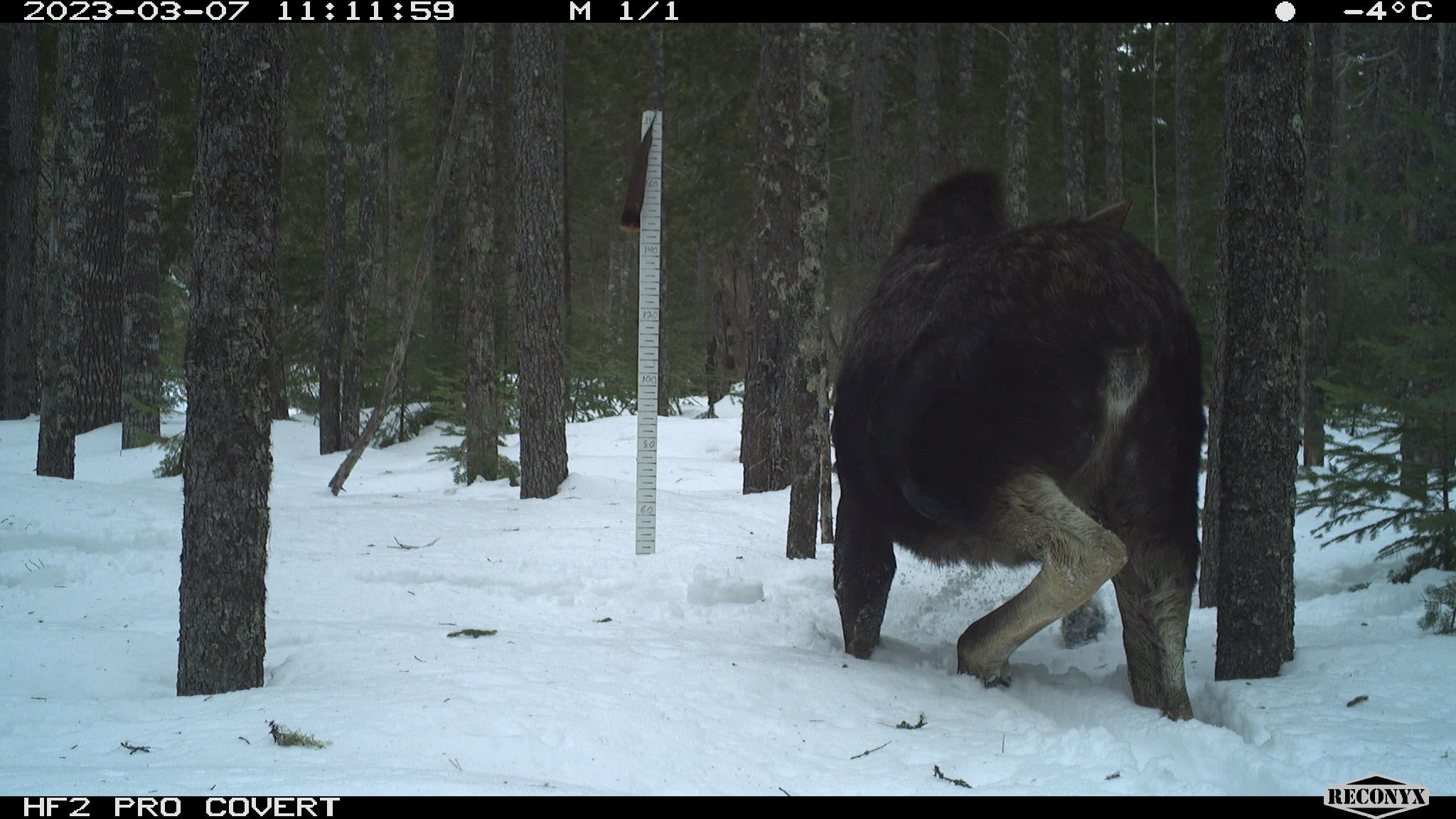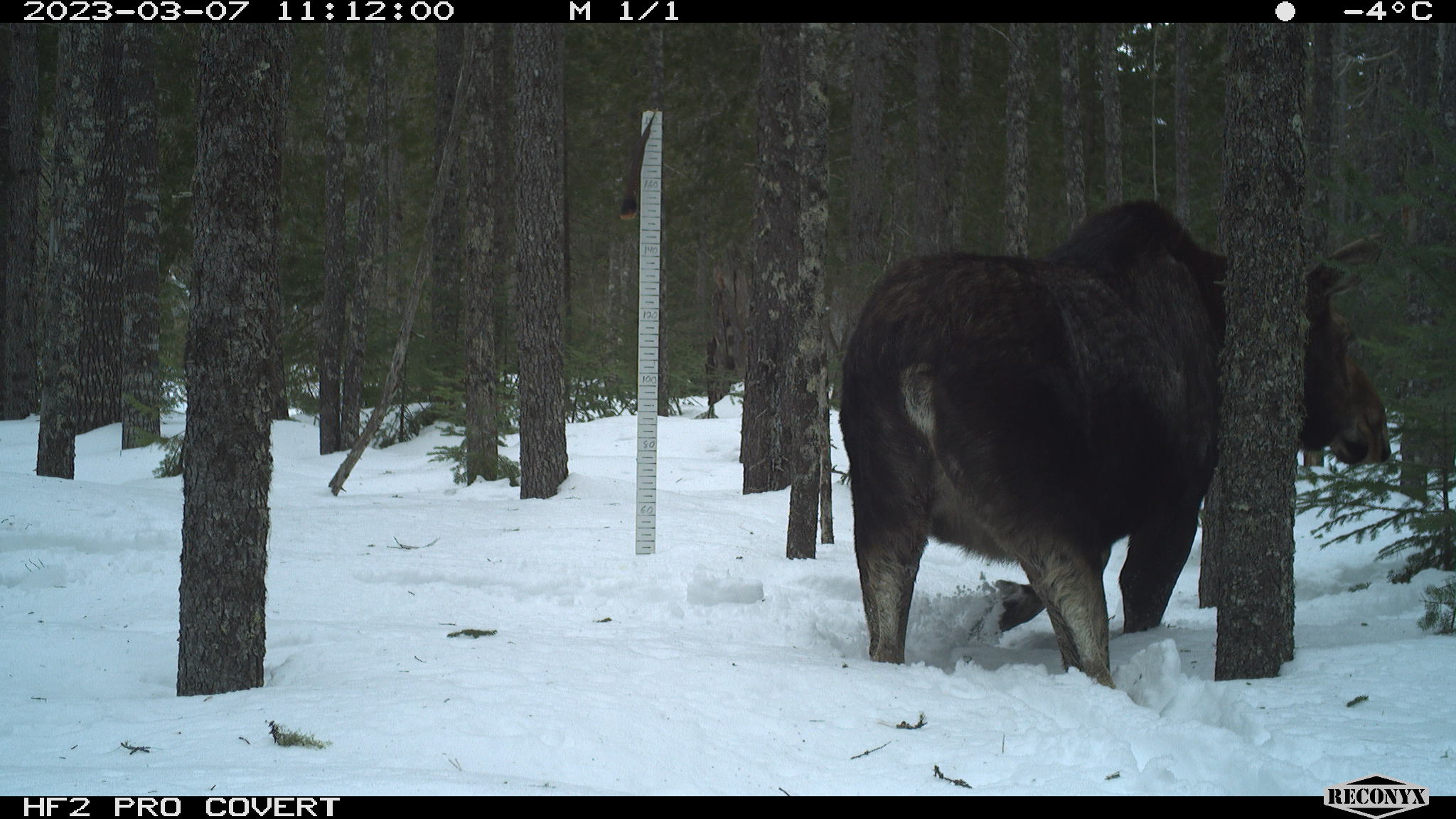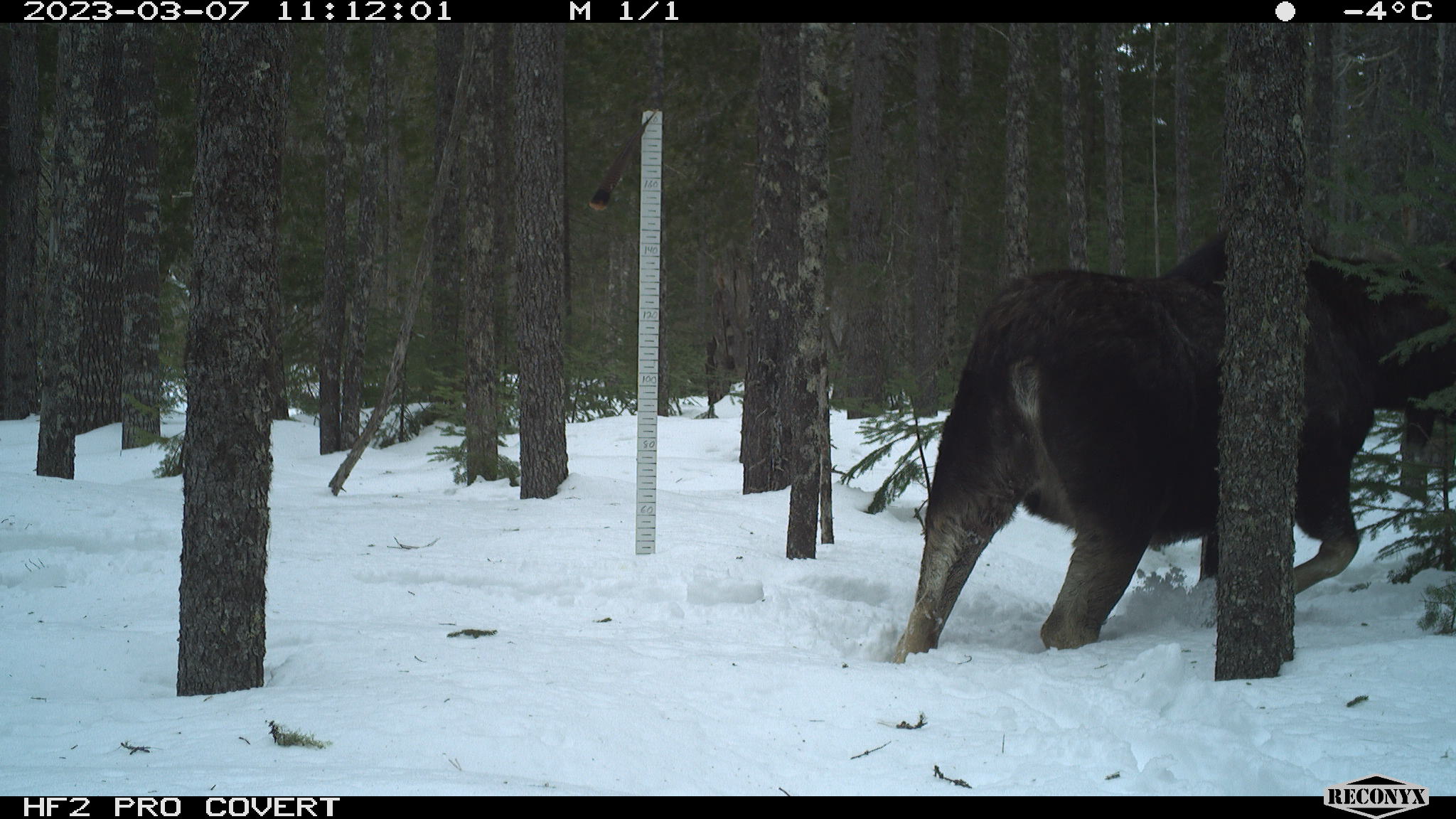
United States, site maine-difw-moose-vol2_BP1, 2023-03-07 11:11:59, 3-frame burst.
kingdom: Animalia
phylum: Chordata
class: Mammalia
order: Artiodactyla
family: Cervidae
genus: Alces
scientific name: Alces alces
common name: moose